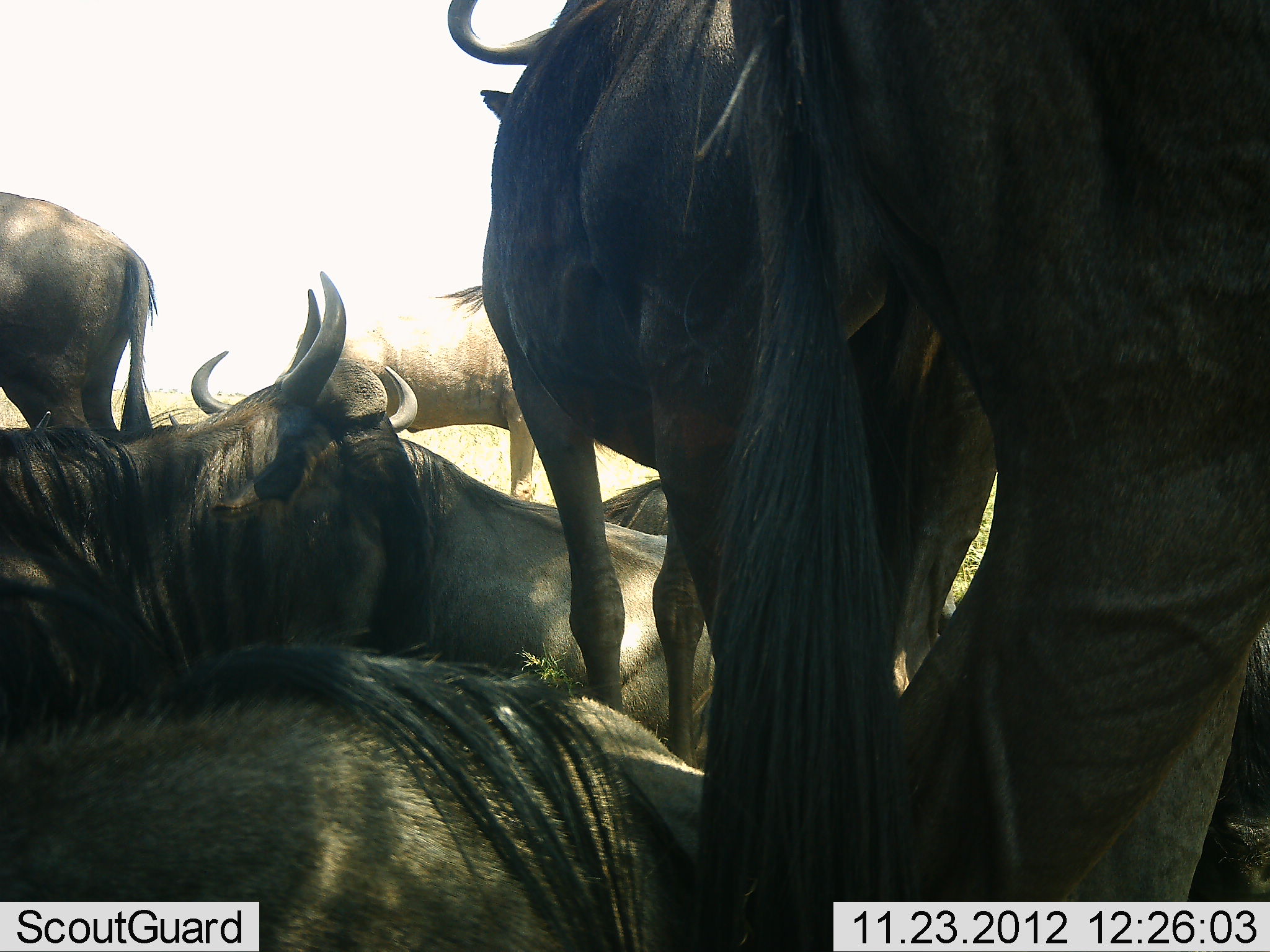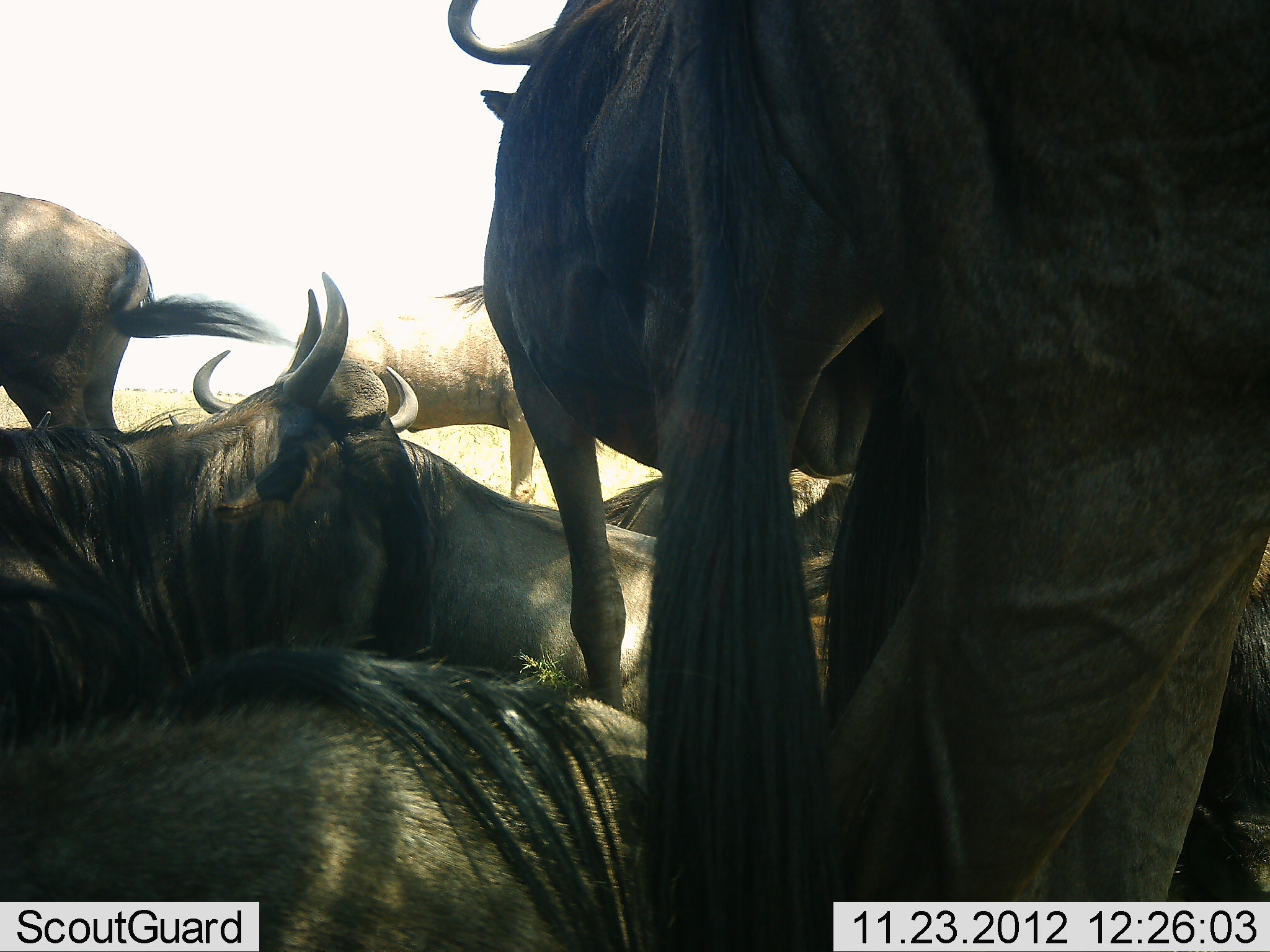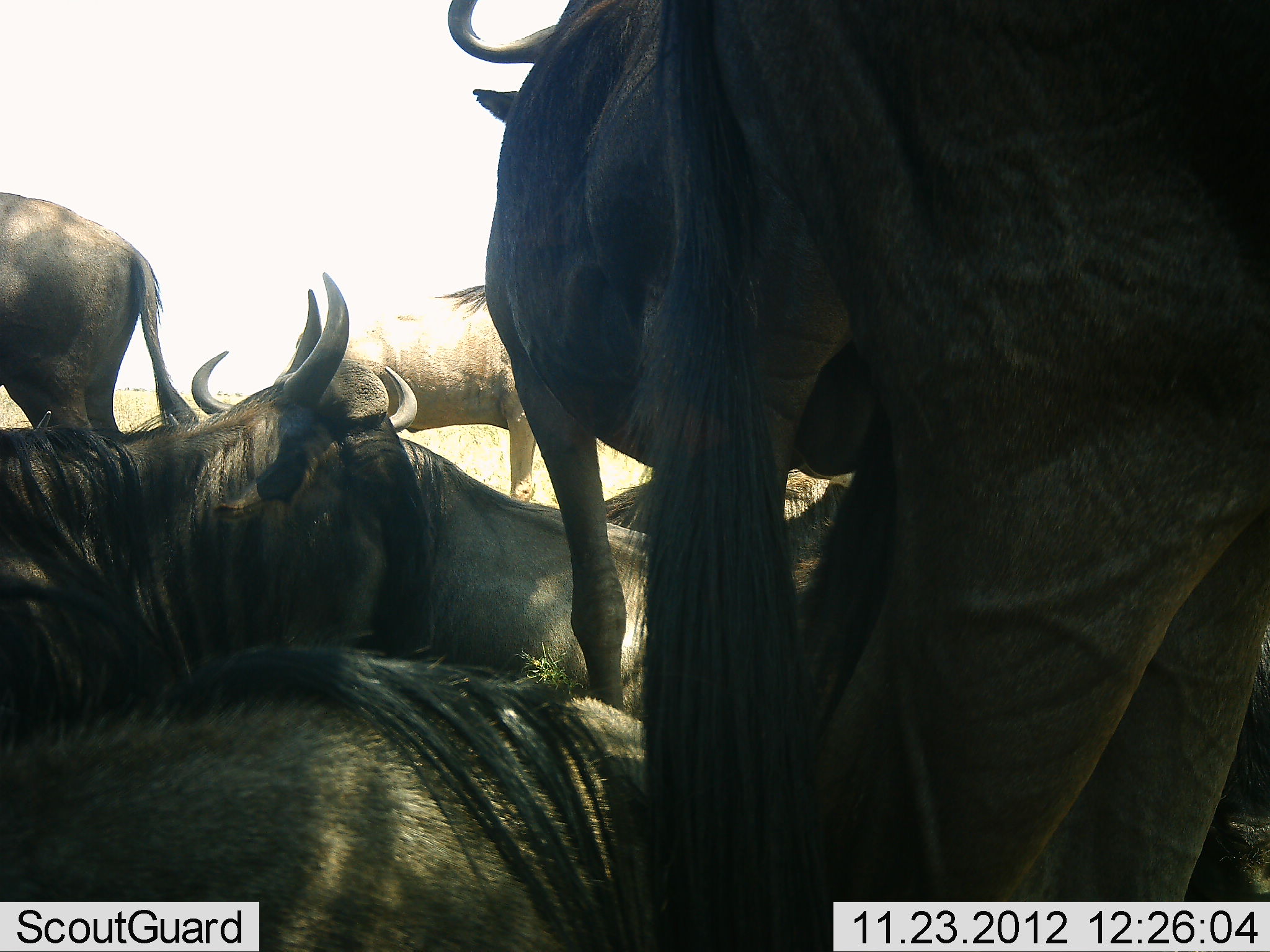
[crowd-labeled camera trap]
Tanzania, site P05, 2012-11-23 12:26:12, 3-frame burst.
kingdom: Animalia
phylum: Chordata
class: Mammalia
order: Artiodactyla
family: Bovidae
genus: Connochaetes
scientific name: Connochaetes taurinus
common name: blue wildebeest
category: wildebeest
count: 9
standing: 90%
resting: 90%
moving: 20%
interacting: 10%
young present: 0%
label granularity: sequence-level